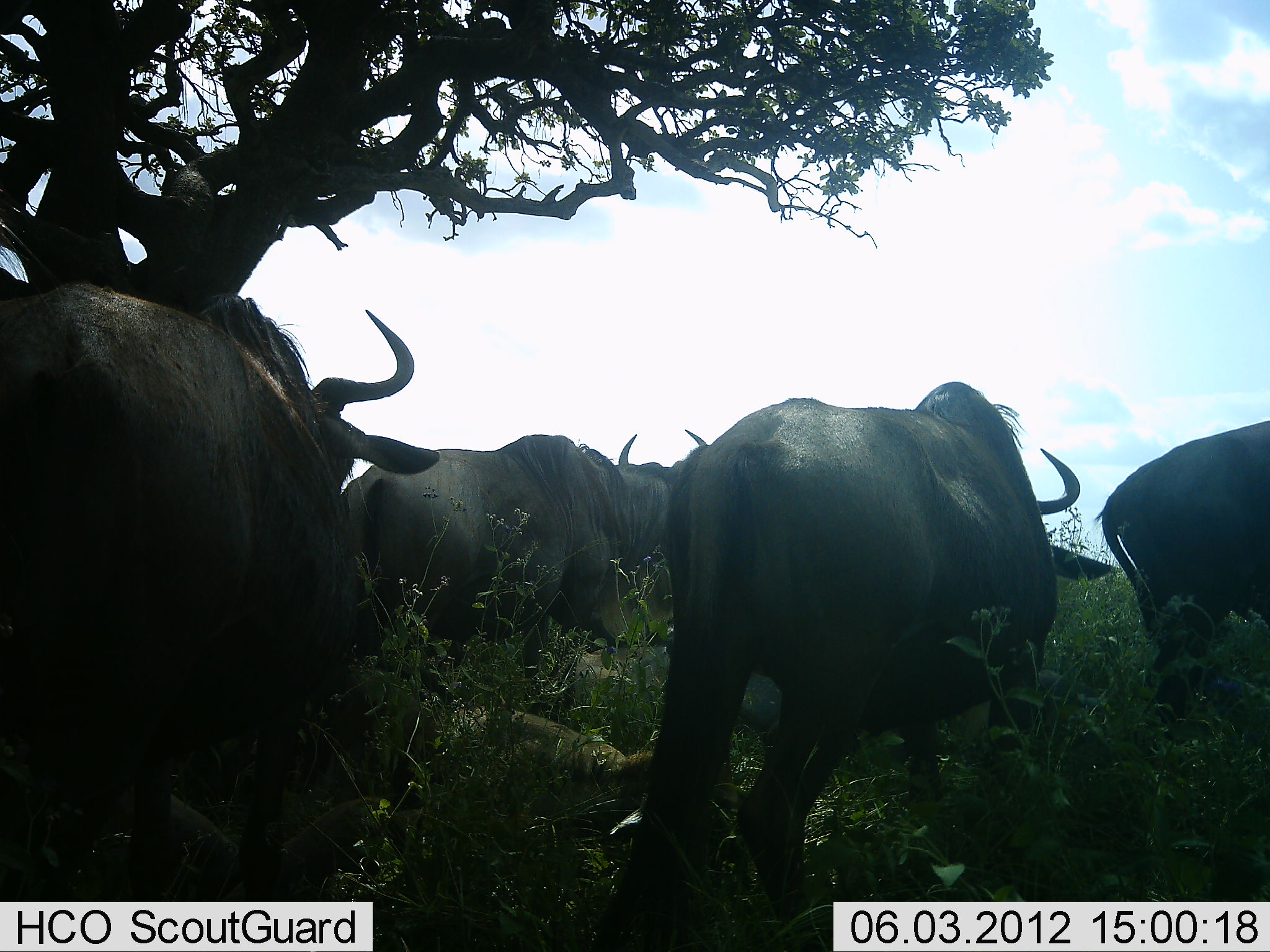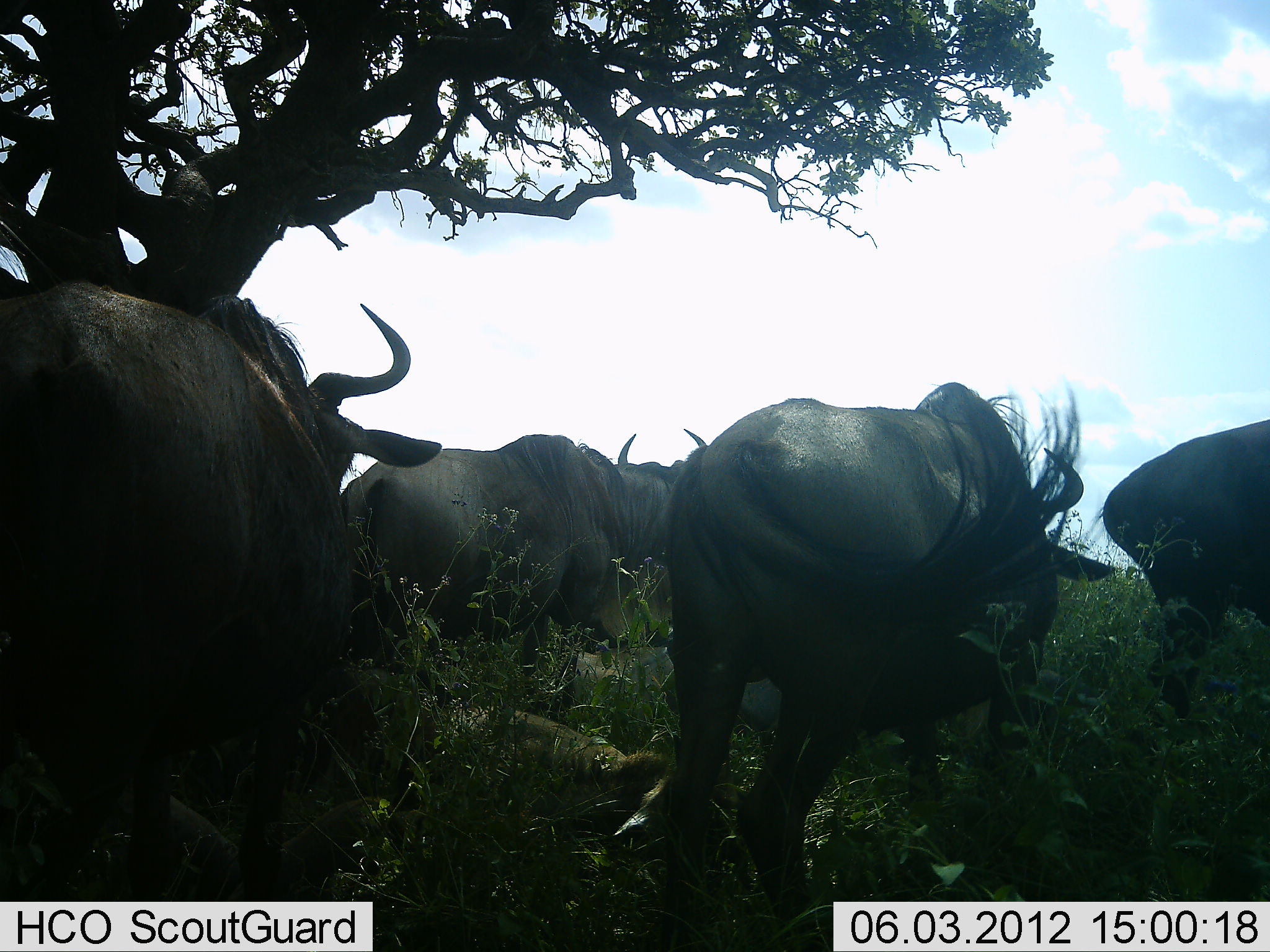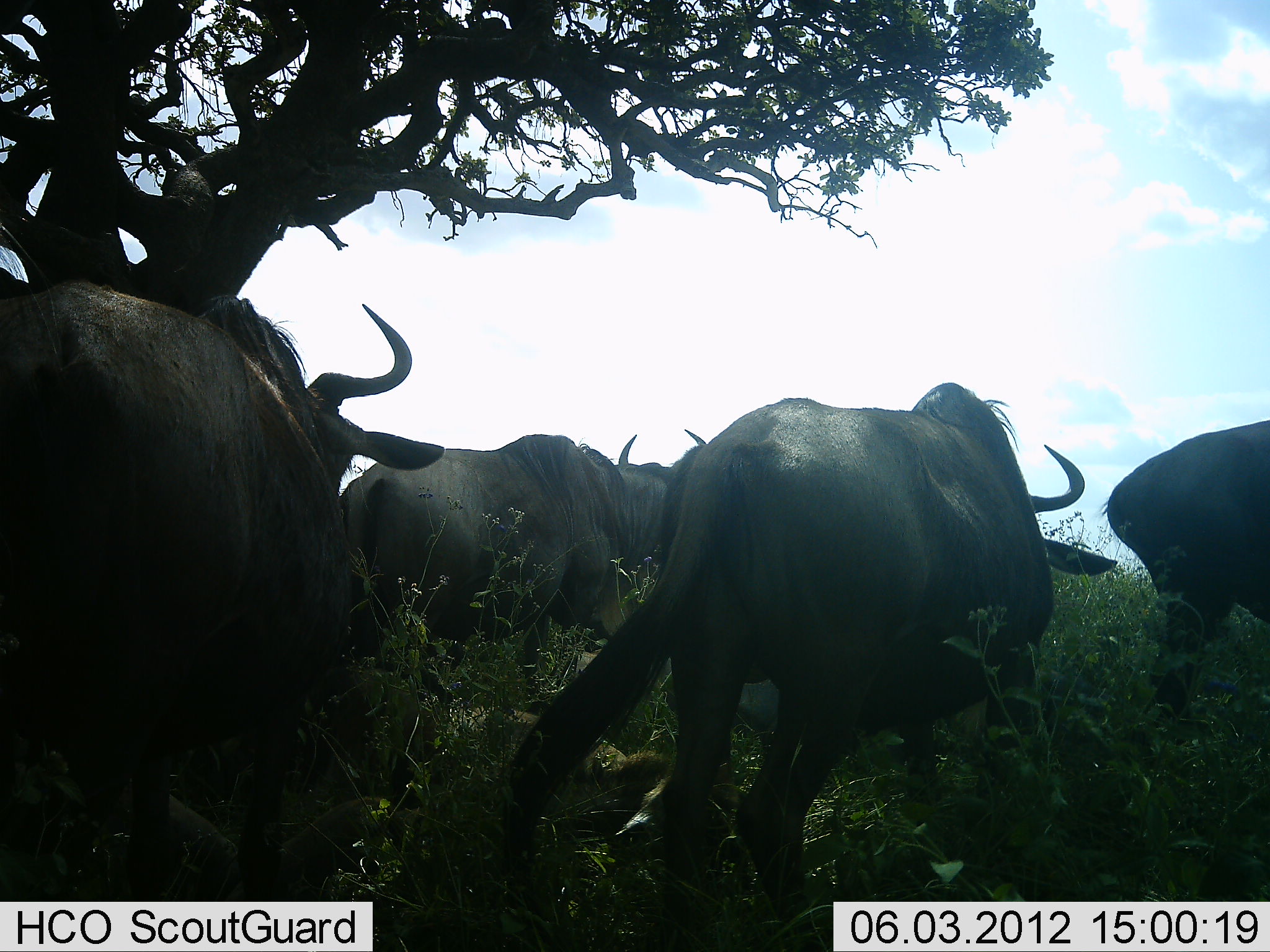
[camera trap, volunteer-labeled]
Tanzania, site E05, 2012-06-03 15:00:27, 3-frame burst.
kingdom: Animalia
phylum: Chordata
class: Mammalia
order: Artiodactyla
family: Bovidae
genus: Connochaetes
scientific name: Connochaetes taurinus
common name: blue wildebeest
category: wildebeest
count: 4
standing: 80%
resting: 10%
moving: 10%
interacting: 0%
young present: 0%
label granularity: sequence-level